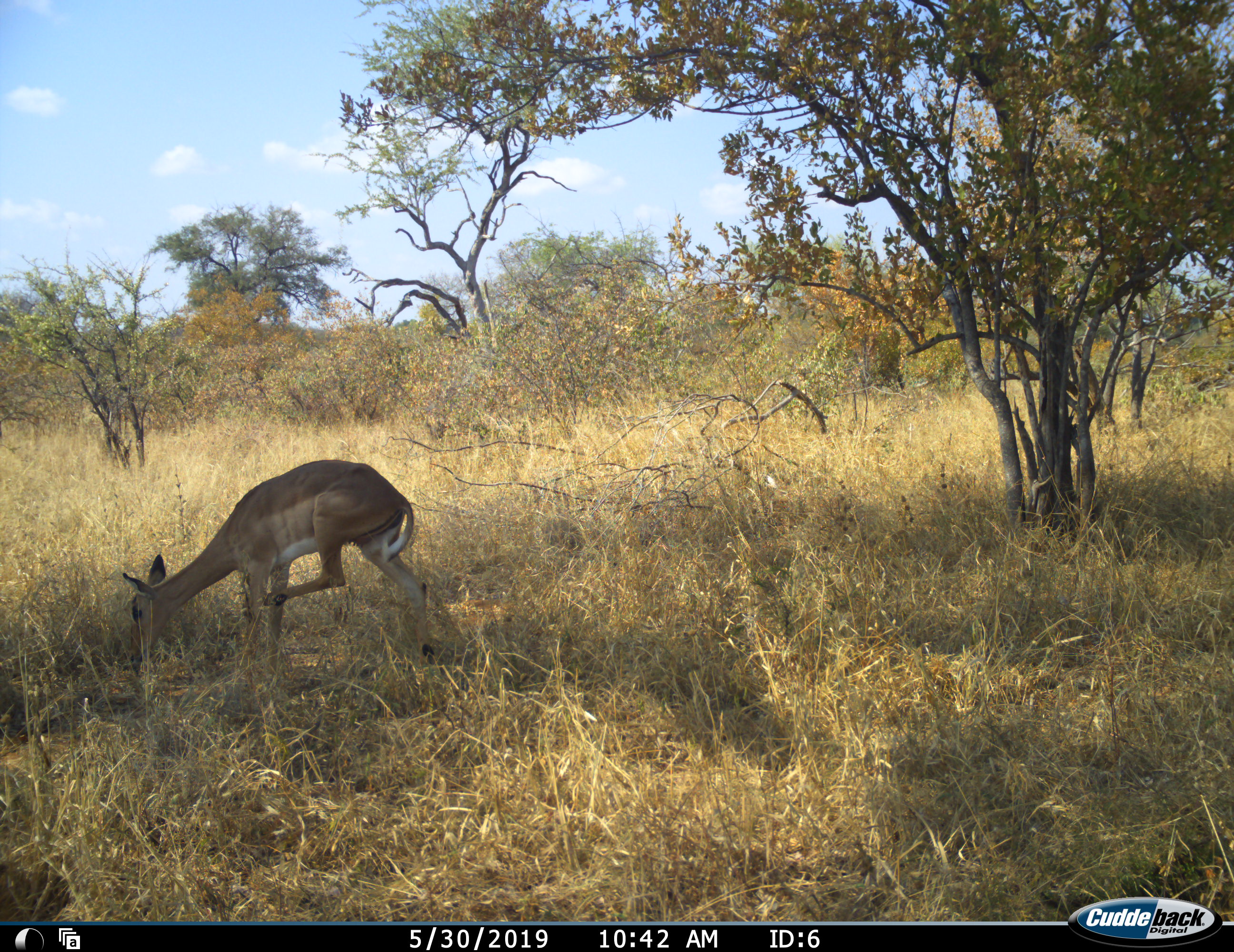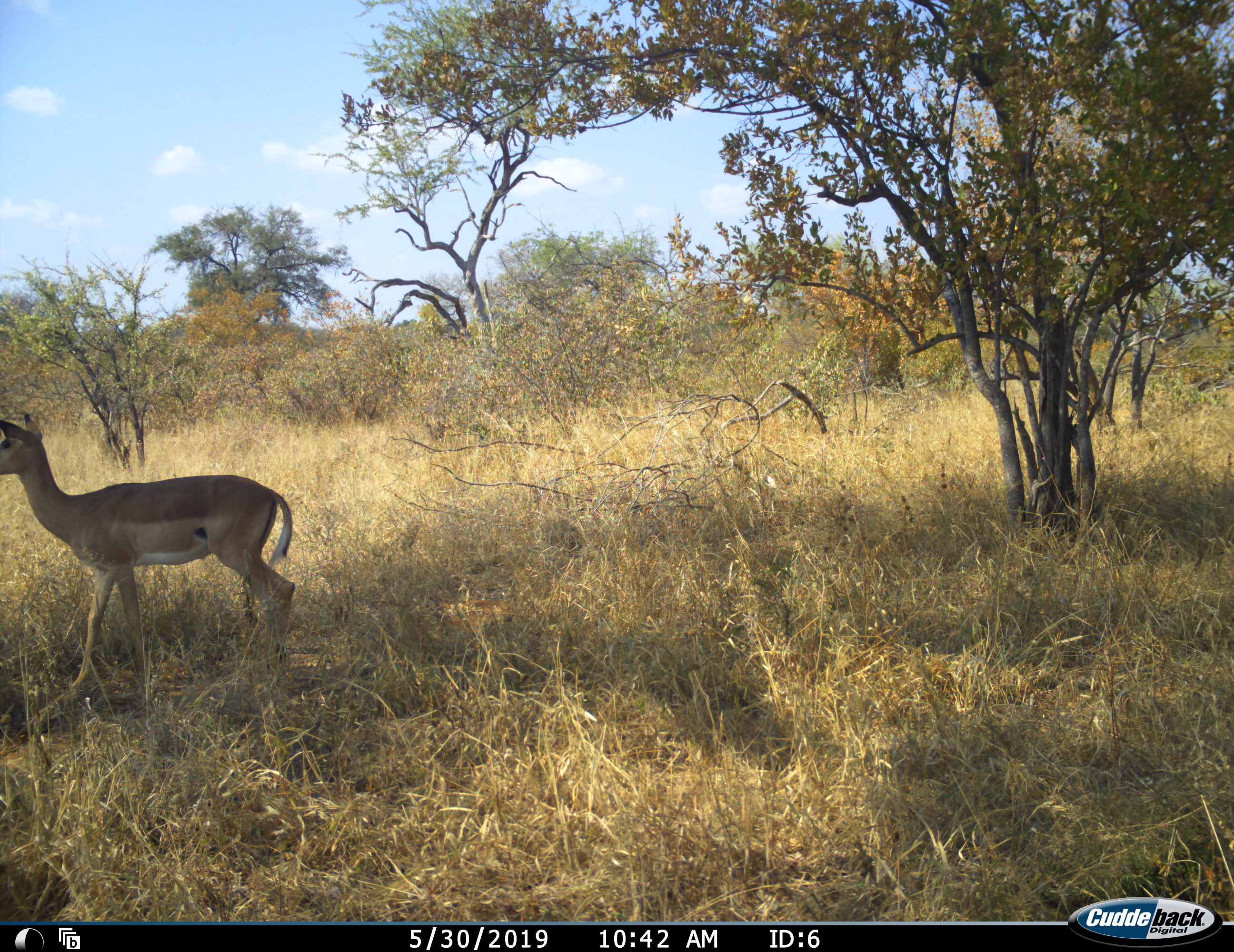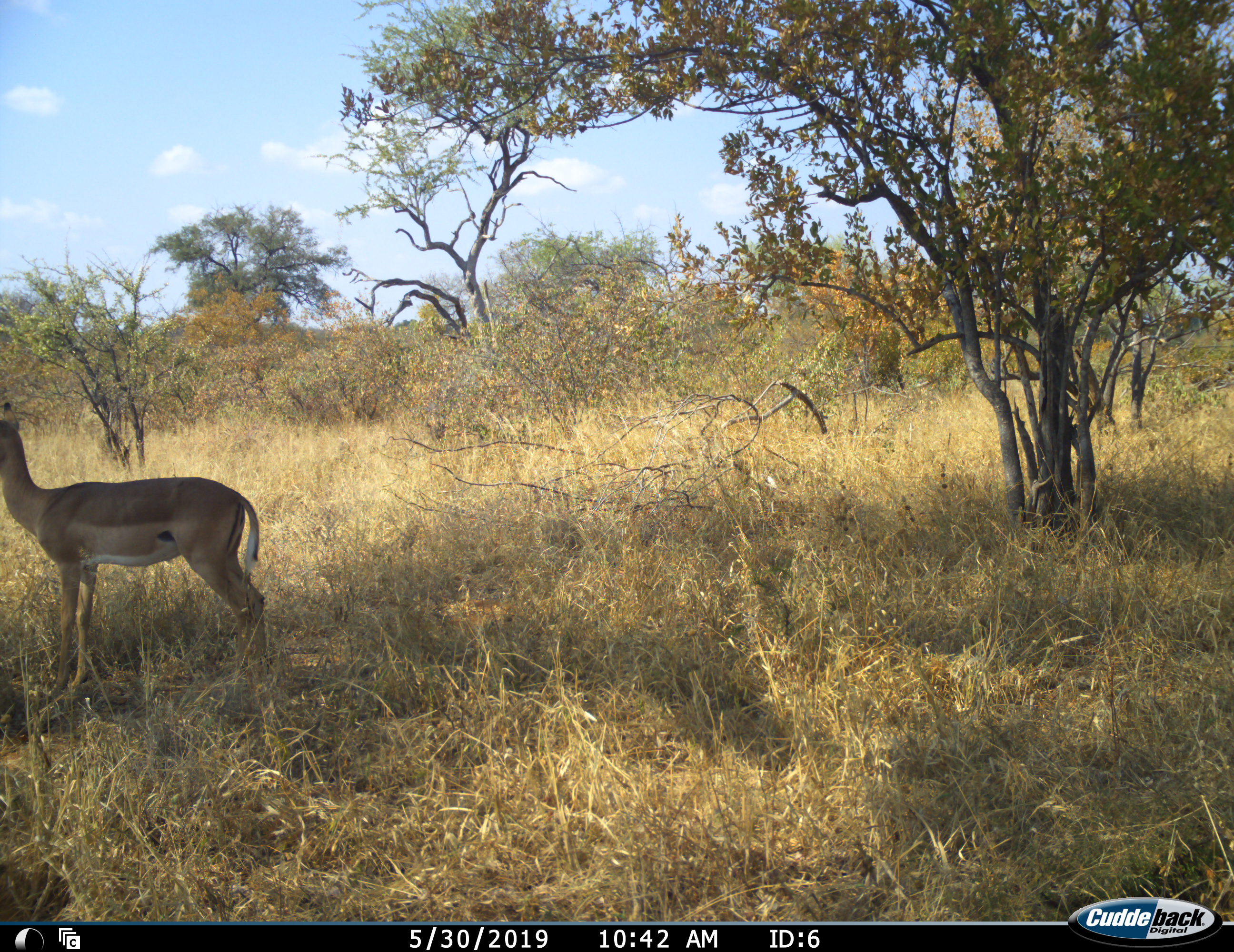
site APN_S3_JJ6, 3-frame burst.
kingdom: Animalia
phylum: Chordata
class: Mammalia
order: Artiodactyla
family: Bovidae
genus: Aepyceros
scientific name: Aepyceros melampus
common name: impala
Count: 1.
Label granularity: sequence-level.